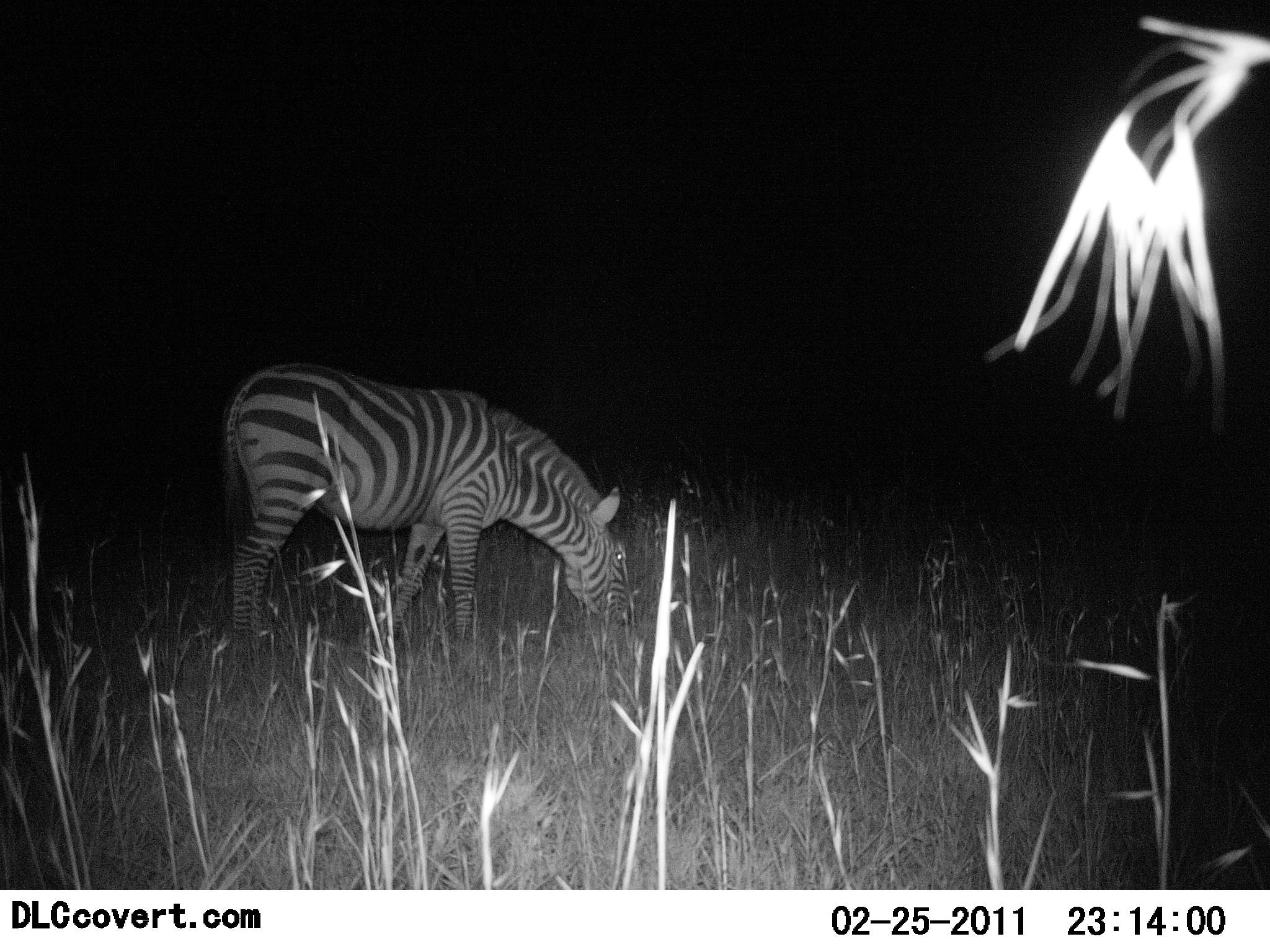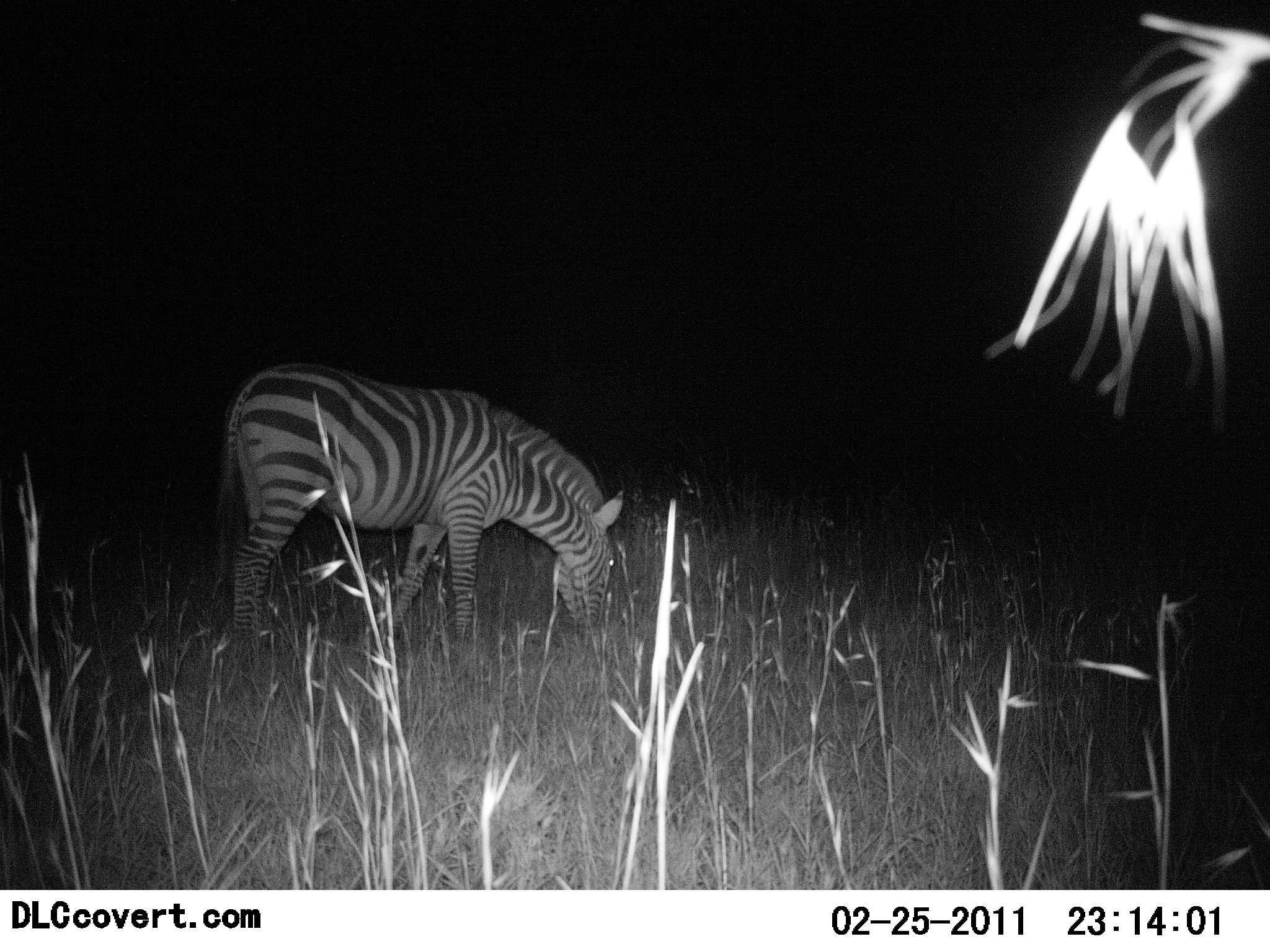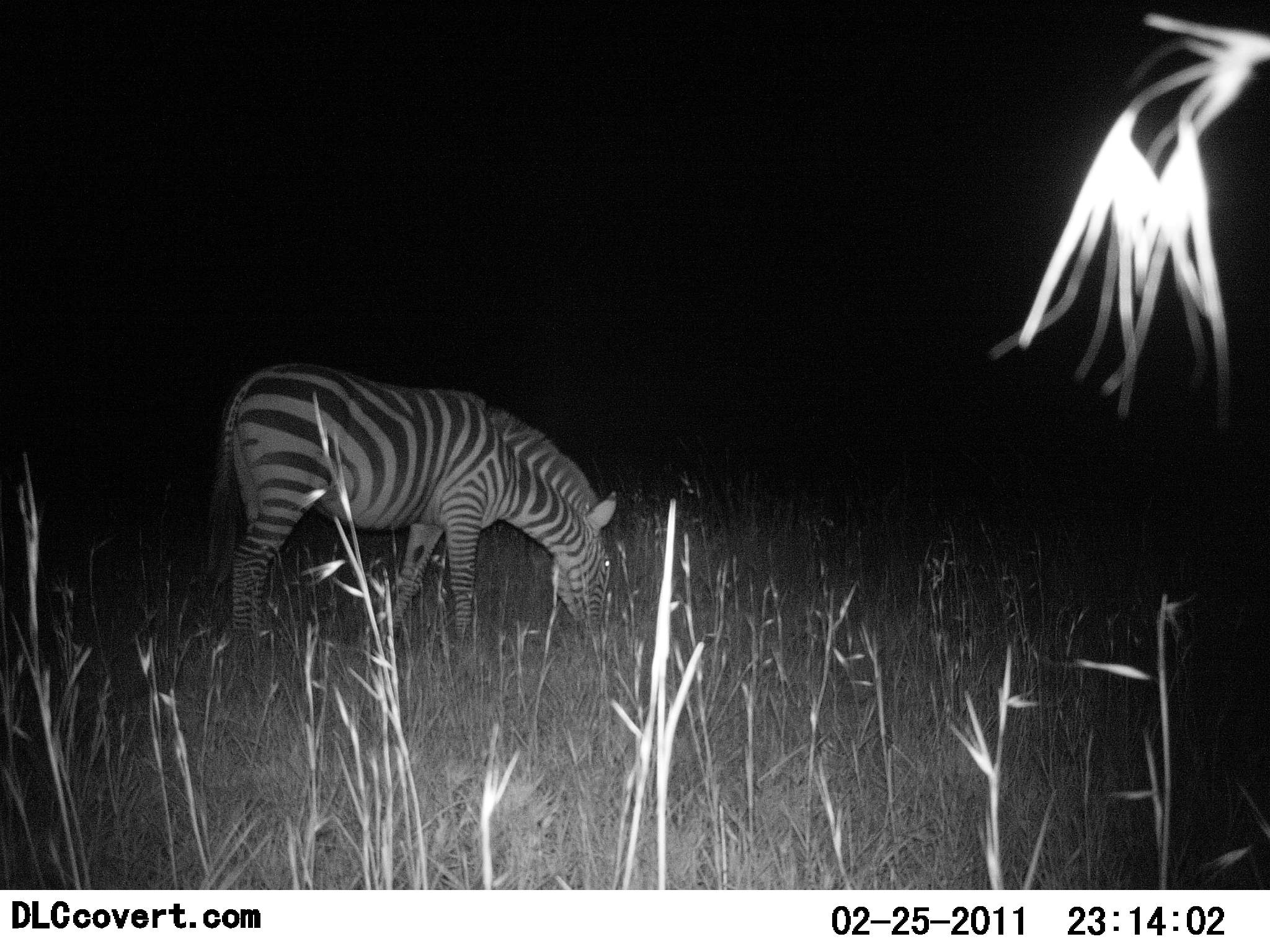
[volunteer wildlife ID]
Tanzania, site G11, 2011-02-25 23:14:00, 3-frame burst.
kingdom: Animalia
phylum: Chordata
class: Mammalia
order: Perissodactyla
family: Equidae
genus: Equus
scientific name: Equus quagga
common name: plains zebra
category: zebra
Zebra (plains zebra) (Equus quagga), count 1. Behavior (volunteer vote fractions): standing 20%, resting 0%, moving 0%, interacting 0%. Young present (vote fraction): 0%. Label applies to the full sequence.